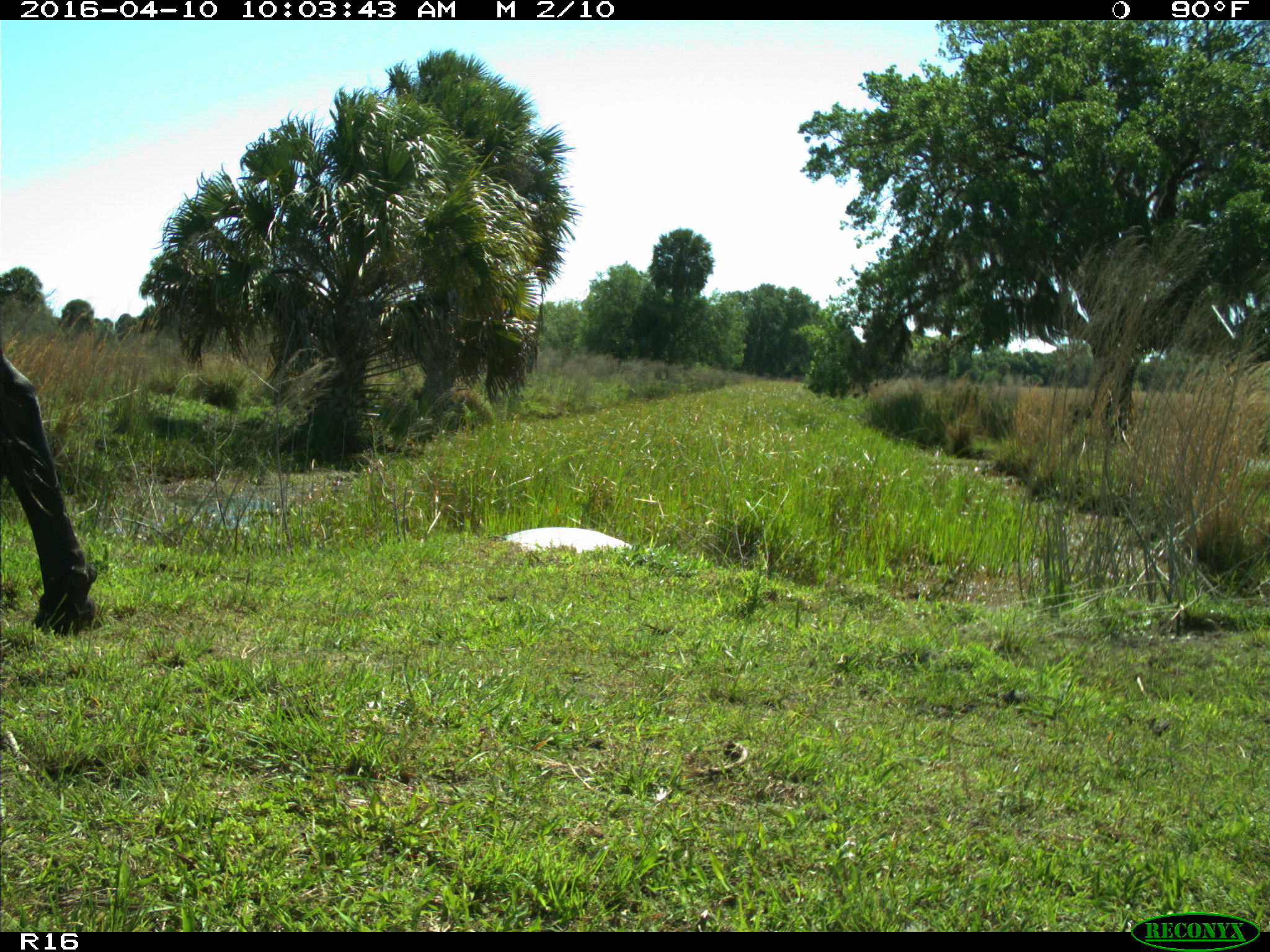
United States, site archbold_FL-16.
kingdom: Animalia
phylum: Chordata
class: Mammalia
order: Artiodactyla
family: Bovidae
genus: Bos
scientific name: Bos taurus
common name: domestic cow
Bos taurus (domestic cow).